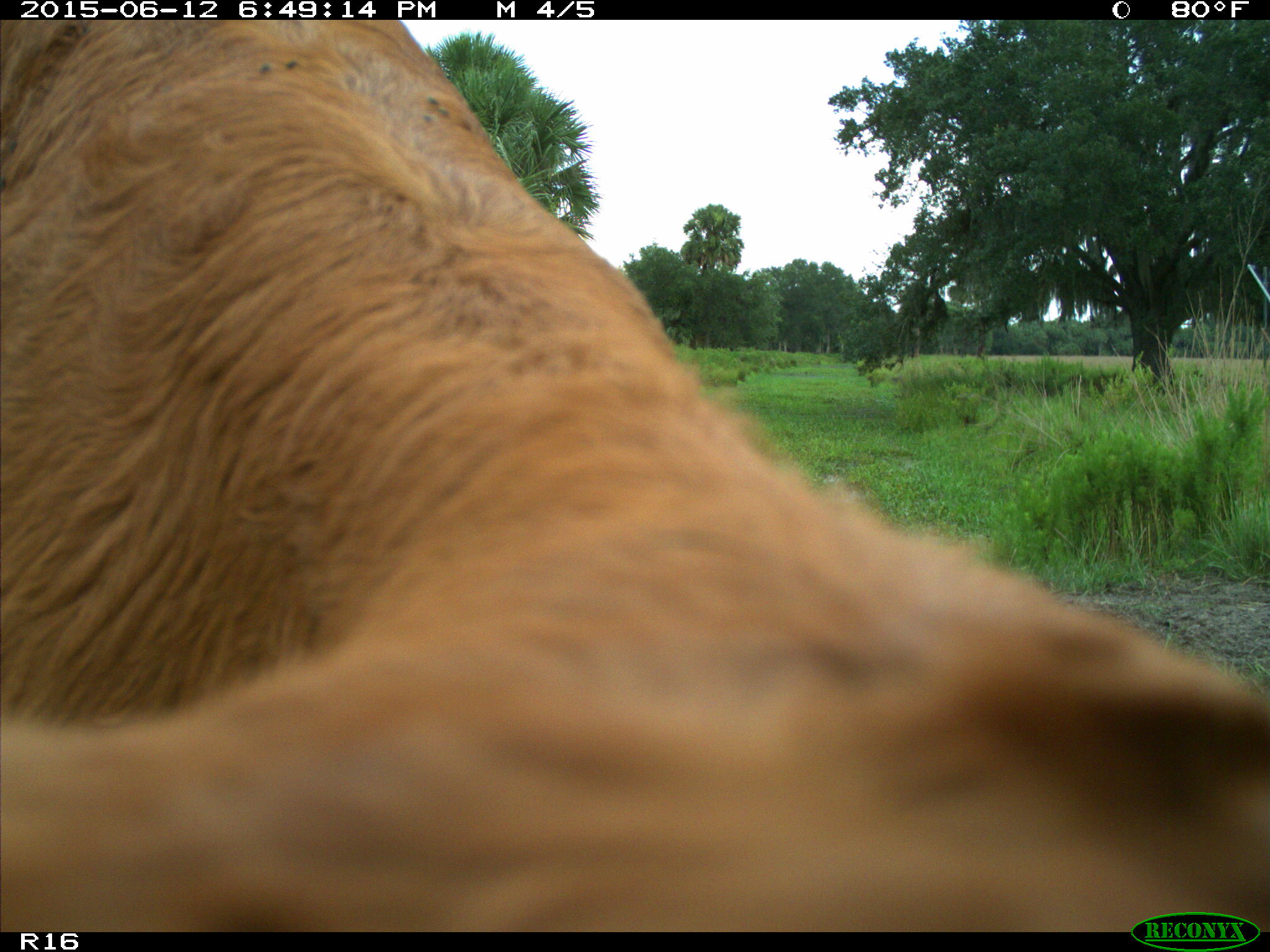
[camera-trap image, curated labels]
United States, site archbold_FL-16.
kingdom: Animalia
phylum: Chordata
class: Mammalia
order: Artiodactyla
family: Bovidae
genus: Bos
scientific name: Bos taurus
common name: domestic cow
Bos taurus (domestic cow).